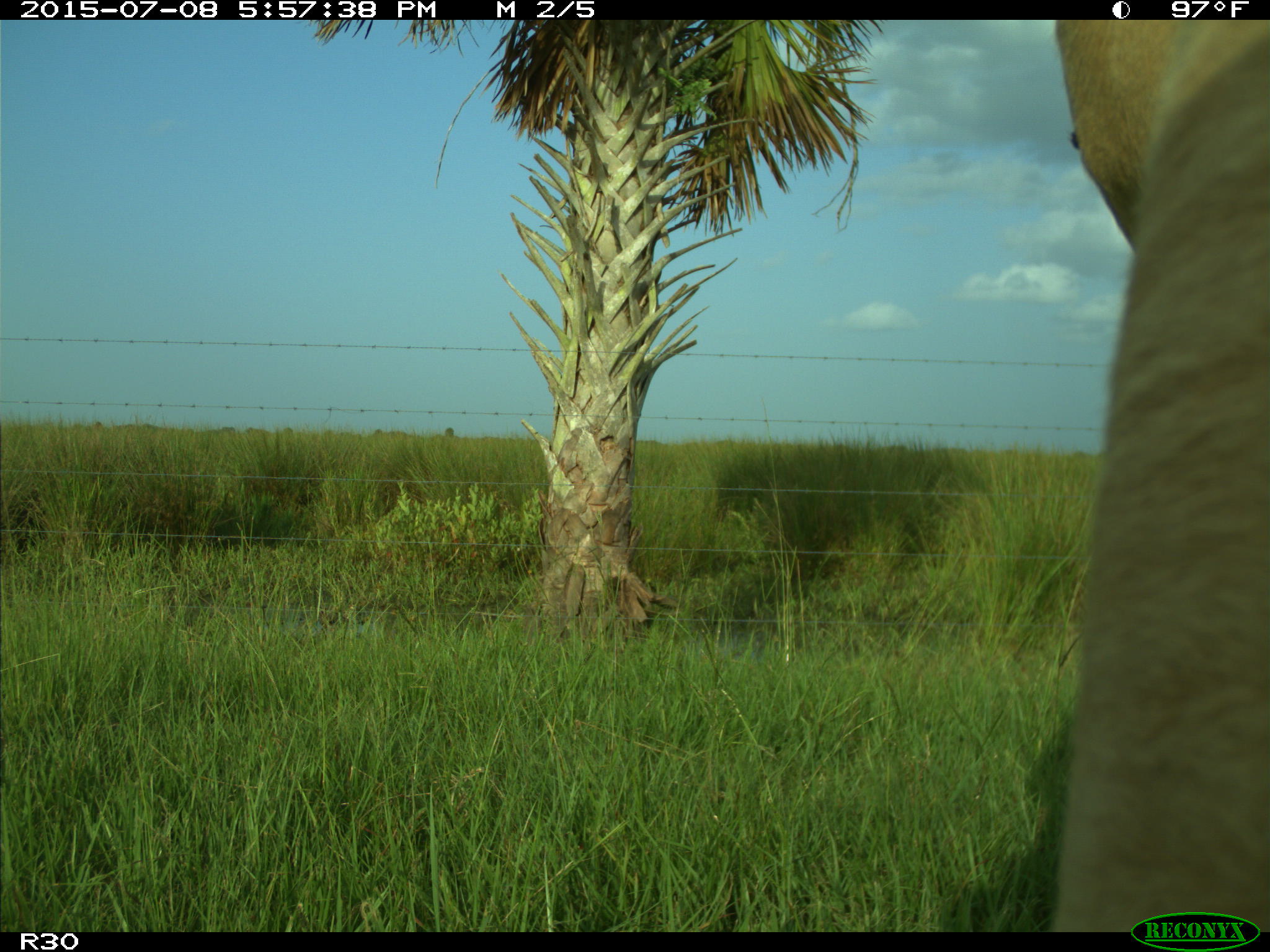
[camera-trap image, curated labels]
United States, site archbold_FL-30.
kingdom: Animalia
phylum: Chordata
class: Mammalia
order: Artiodactyla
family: Bovidae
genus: Bos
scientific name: Bos taurus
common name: domestic cow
Bos taurus (domestic cow).